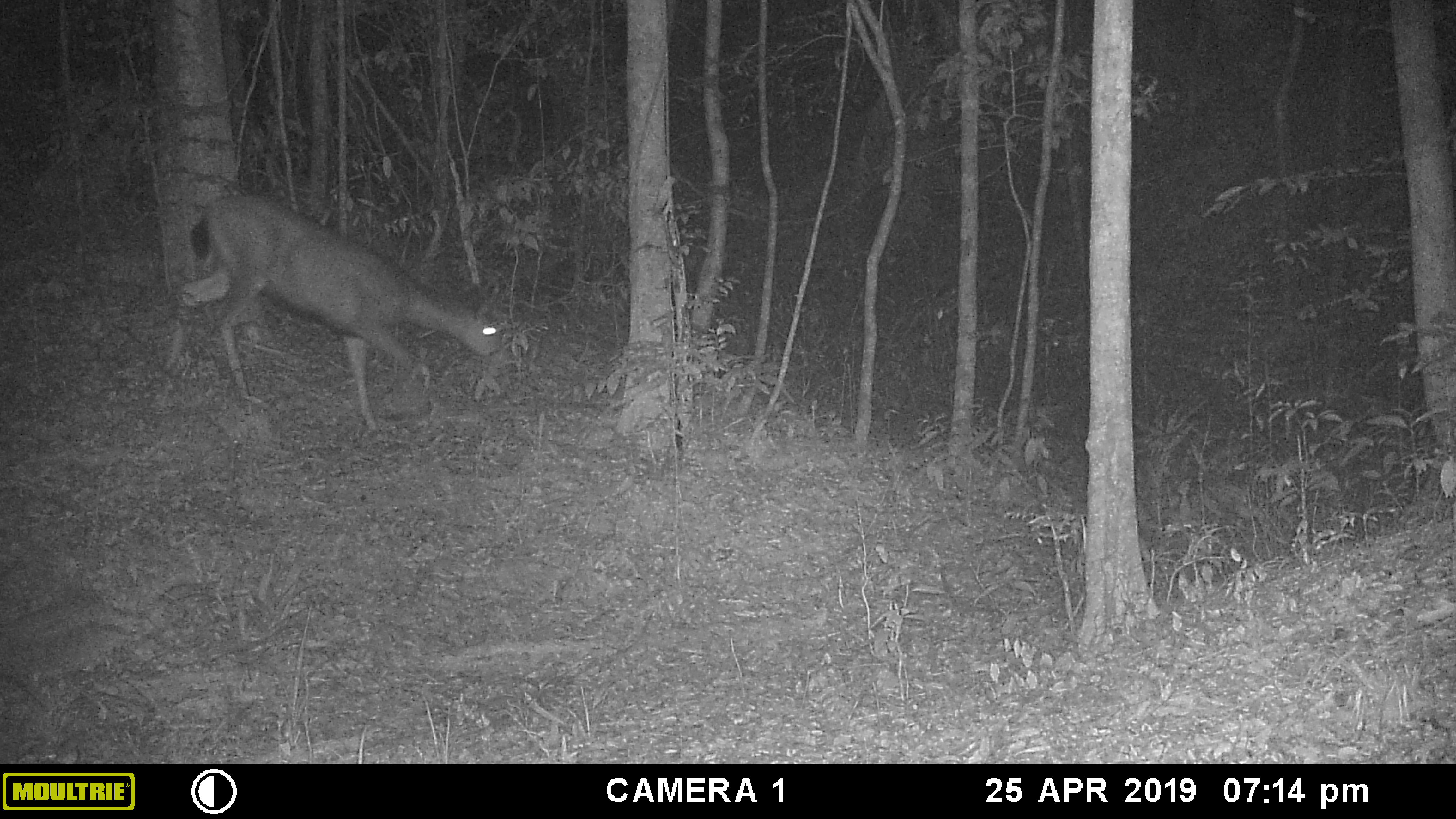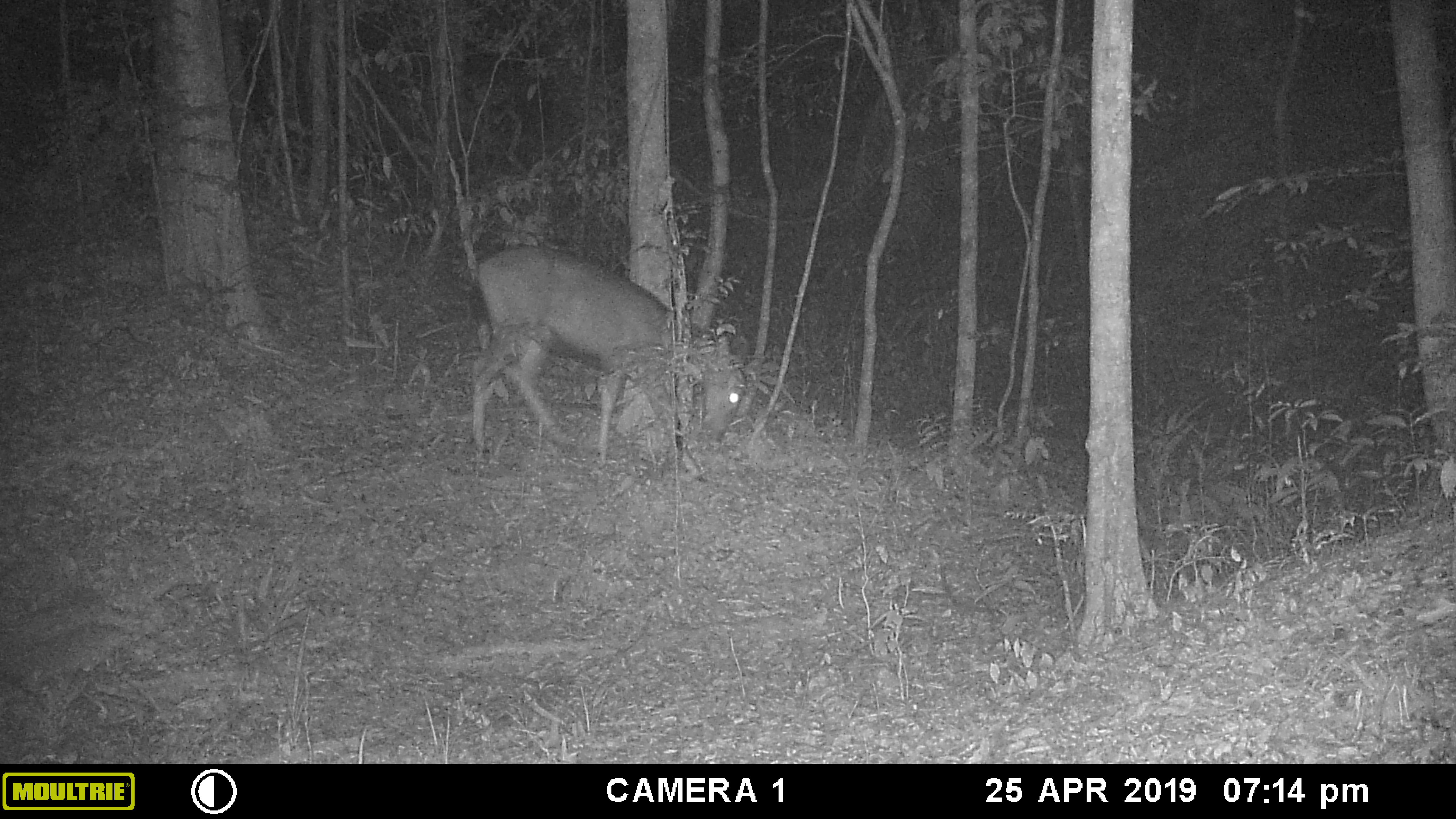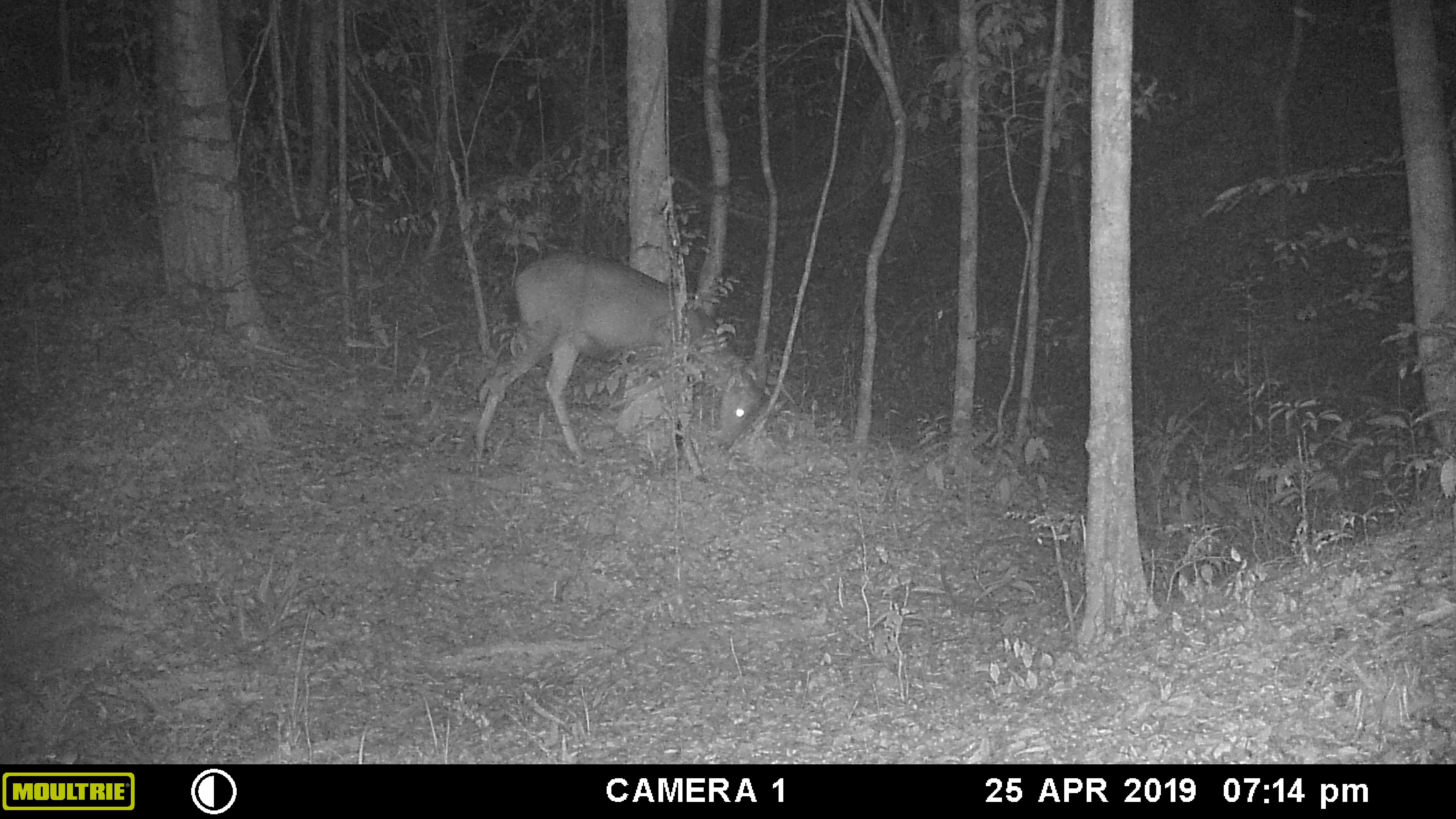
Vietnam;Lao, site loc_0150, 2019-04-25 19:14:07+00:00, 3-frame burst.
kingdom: Animalia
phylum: Chordata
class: Mammalia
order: Artiodactyla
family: Cervidae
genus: Rusa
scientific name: Rusa unicolor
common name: sambar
Sambar (Rusa unicolor). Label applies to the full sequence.